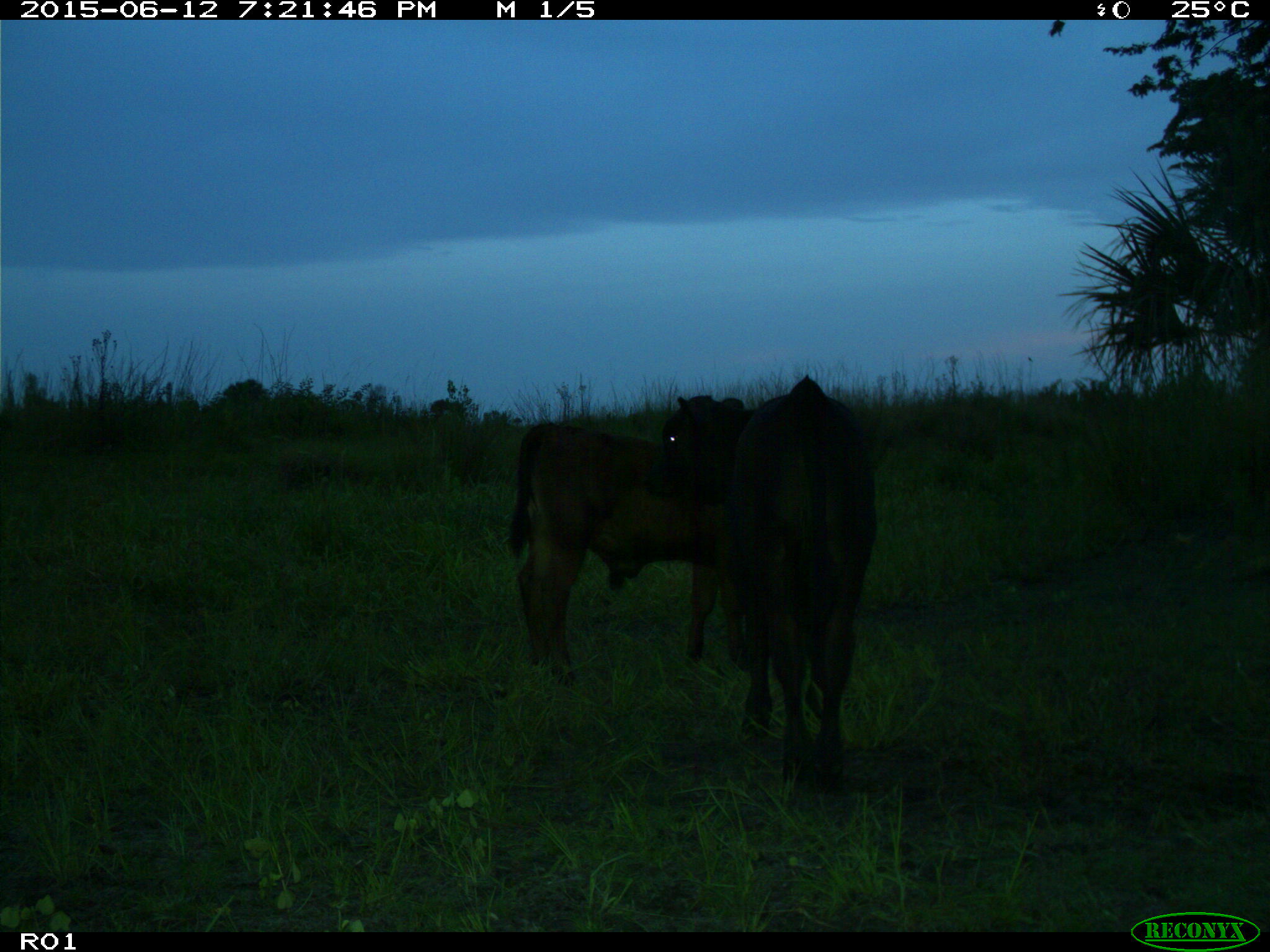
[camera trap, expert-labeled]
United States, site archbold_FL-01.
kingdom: Animalia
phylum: Chordata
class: Mammalia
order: Artiodactyla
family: Bovidae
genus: Bos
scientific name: Bos taurus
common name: domestic cow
Bos taurus (domestic cow).